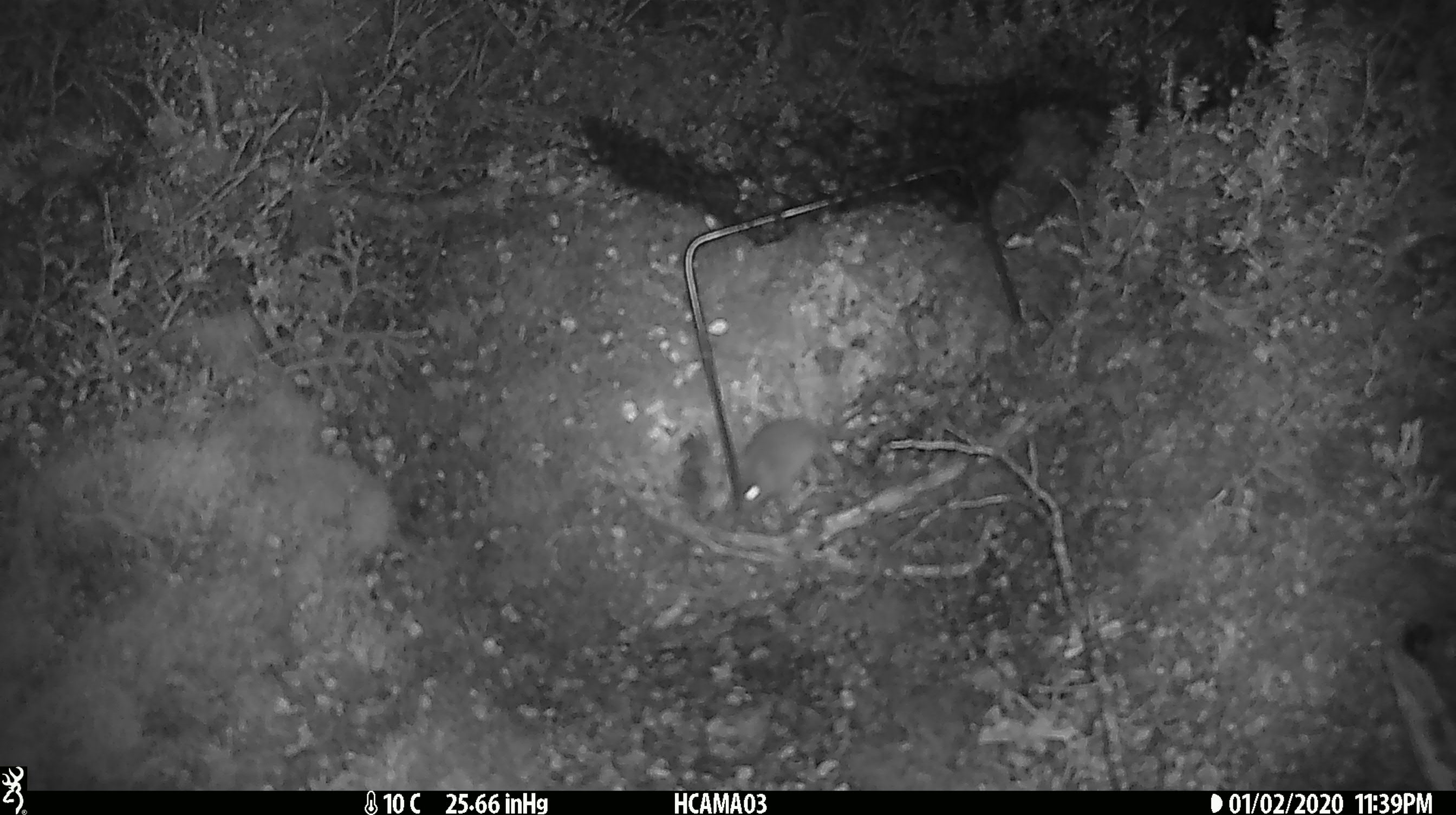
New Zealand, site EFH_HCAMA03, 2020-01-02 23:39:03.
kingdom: Animalia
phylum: Chordata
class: Mammalia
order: Rodentia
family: Muridae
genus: Mus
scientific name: Mus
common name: mouse